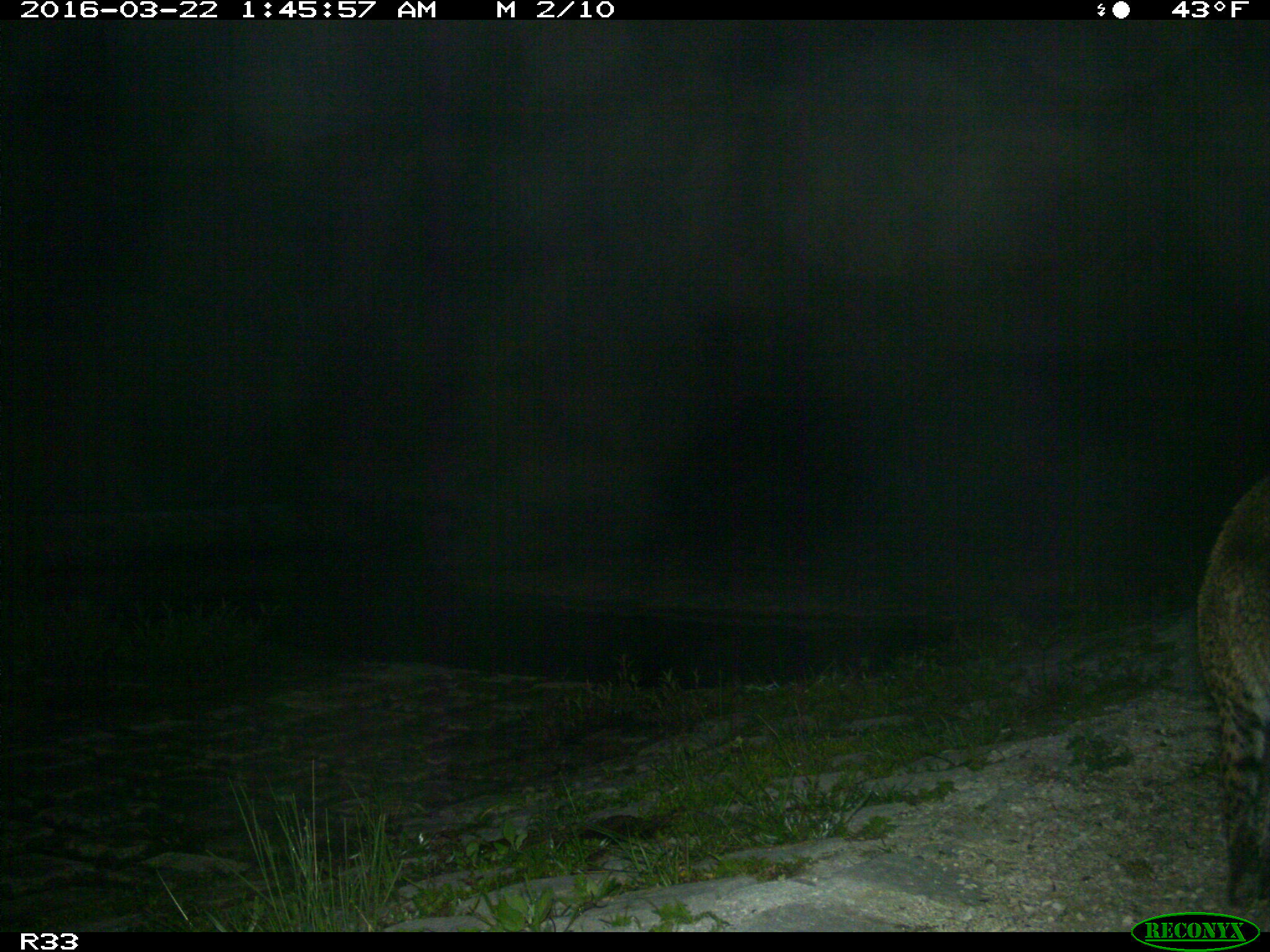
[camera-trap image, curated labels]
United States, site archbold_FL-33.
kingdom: Animalia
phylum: Chordata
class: Mammalia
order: Carnivora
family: Felidae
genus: Lynx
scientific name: Lynx rufus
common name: bobcat